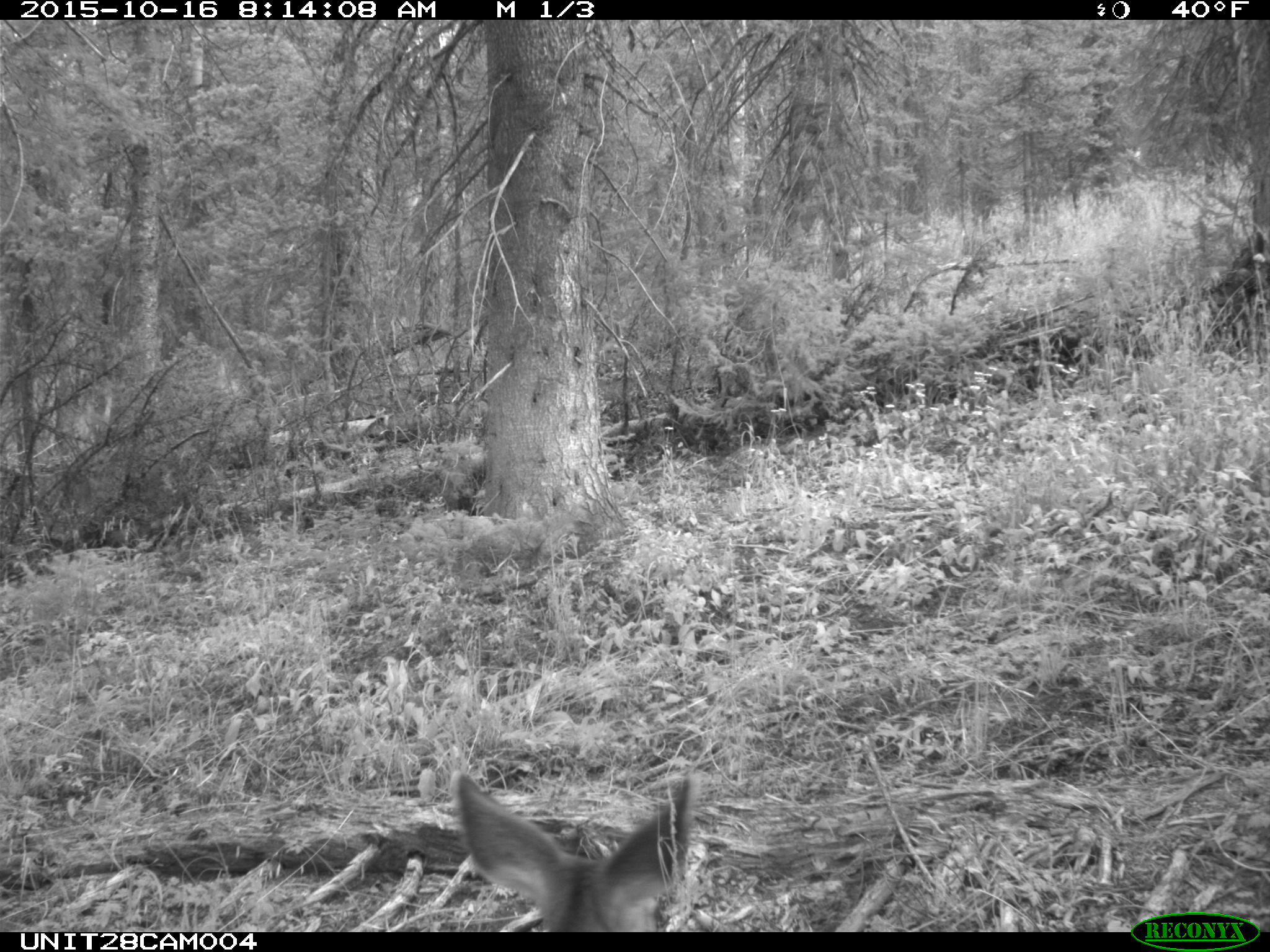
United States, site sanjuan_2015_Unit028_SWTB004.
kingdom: Animalia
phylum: Chordata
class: Mammalia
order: Artiodactyla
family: Cervidae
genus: Odocoileus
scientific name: Odocoileus hemionus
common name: mule deer